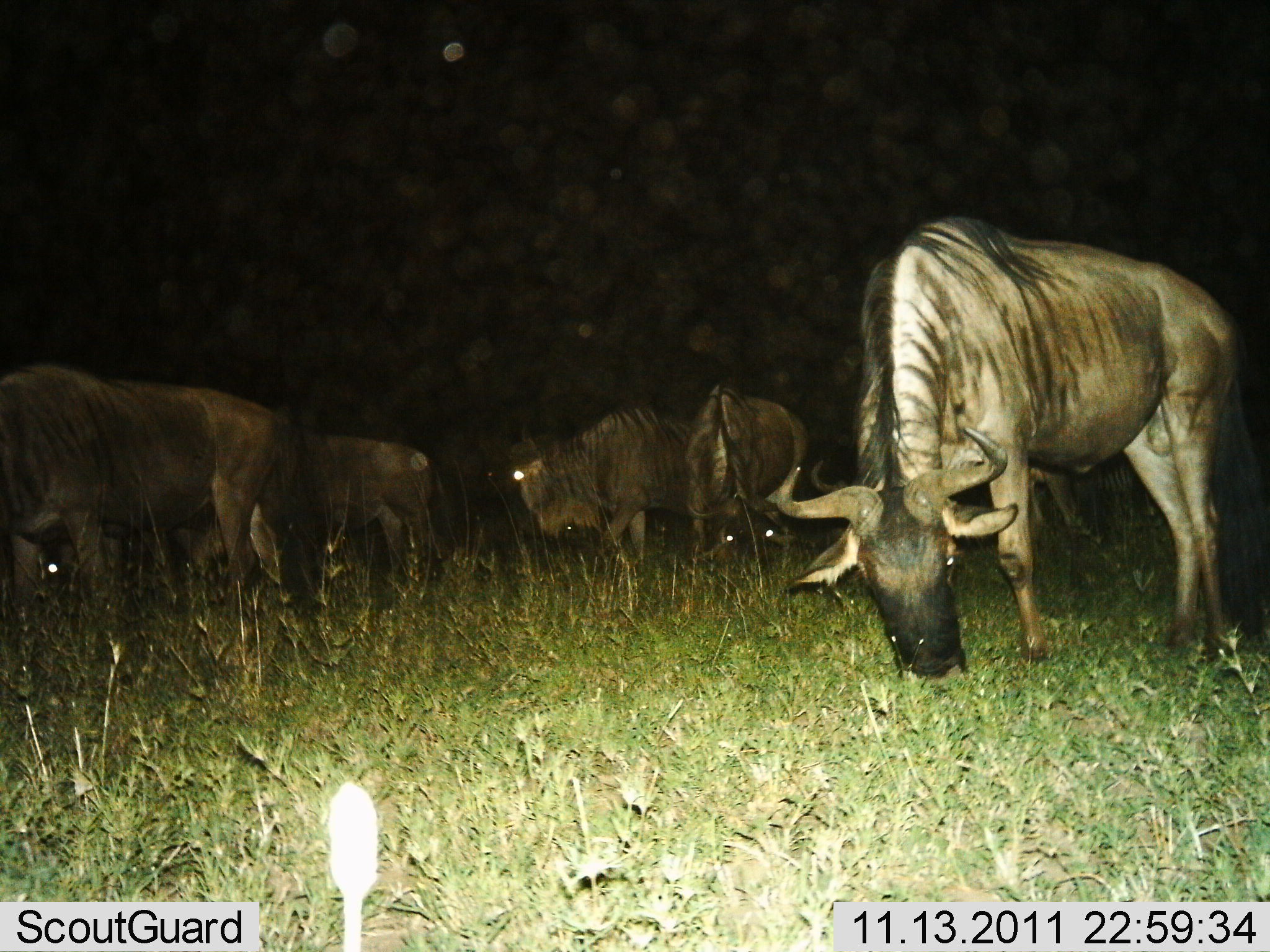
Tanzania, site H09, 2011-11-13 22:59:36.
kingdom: Animalia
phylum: Chordata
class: Mammalia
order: Artiodactyla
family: Bovidae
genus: Connochaetes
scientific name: Connochaetes taurinus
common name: blue wildebeest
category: wildebeest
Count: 5.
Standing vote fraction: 27%.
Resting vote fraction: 0%.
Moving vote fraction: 18%.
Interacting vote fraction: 0%.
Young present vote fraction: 0%.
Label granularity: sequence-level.